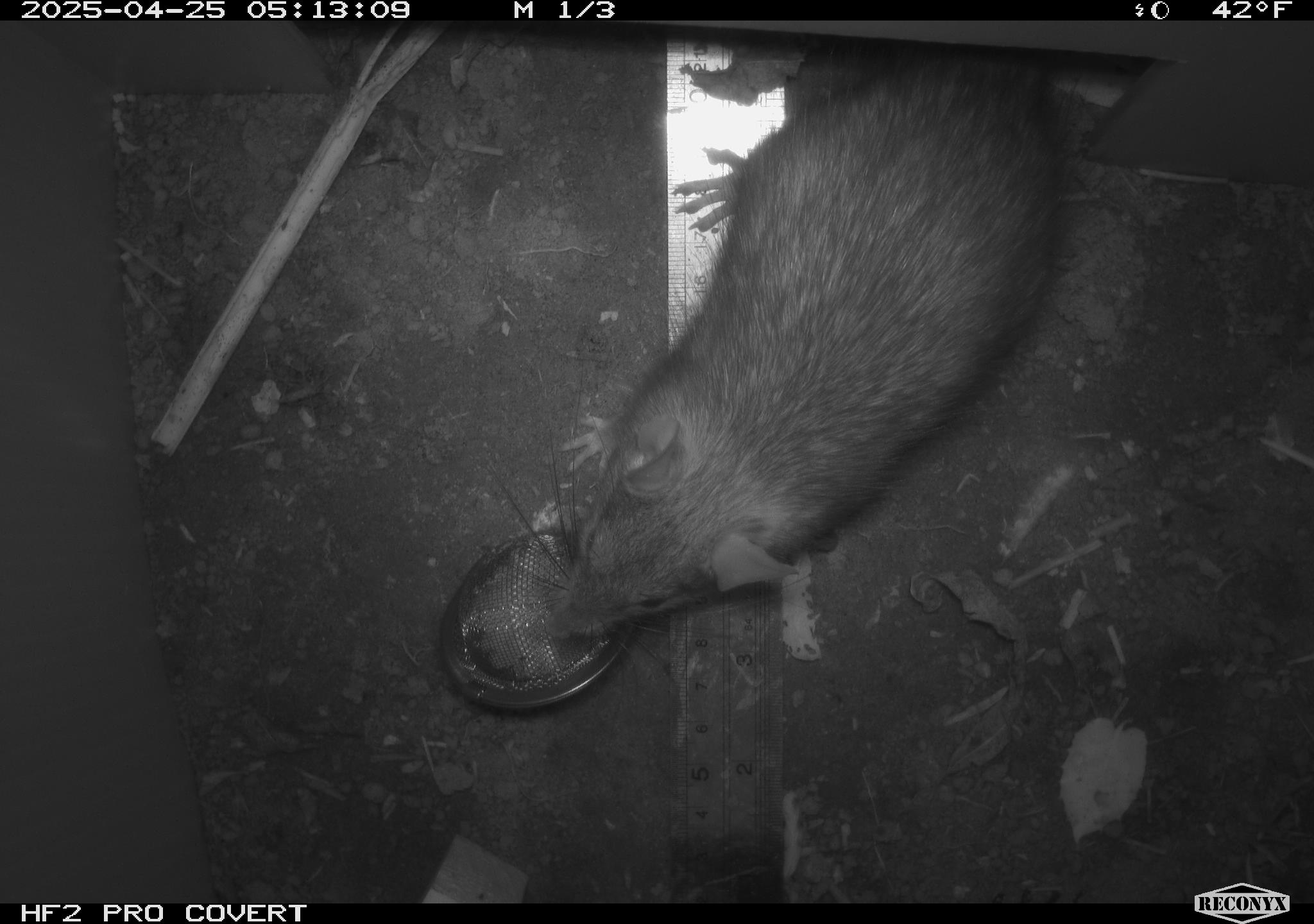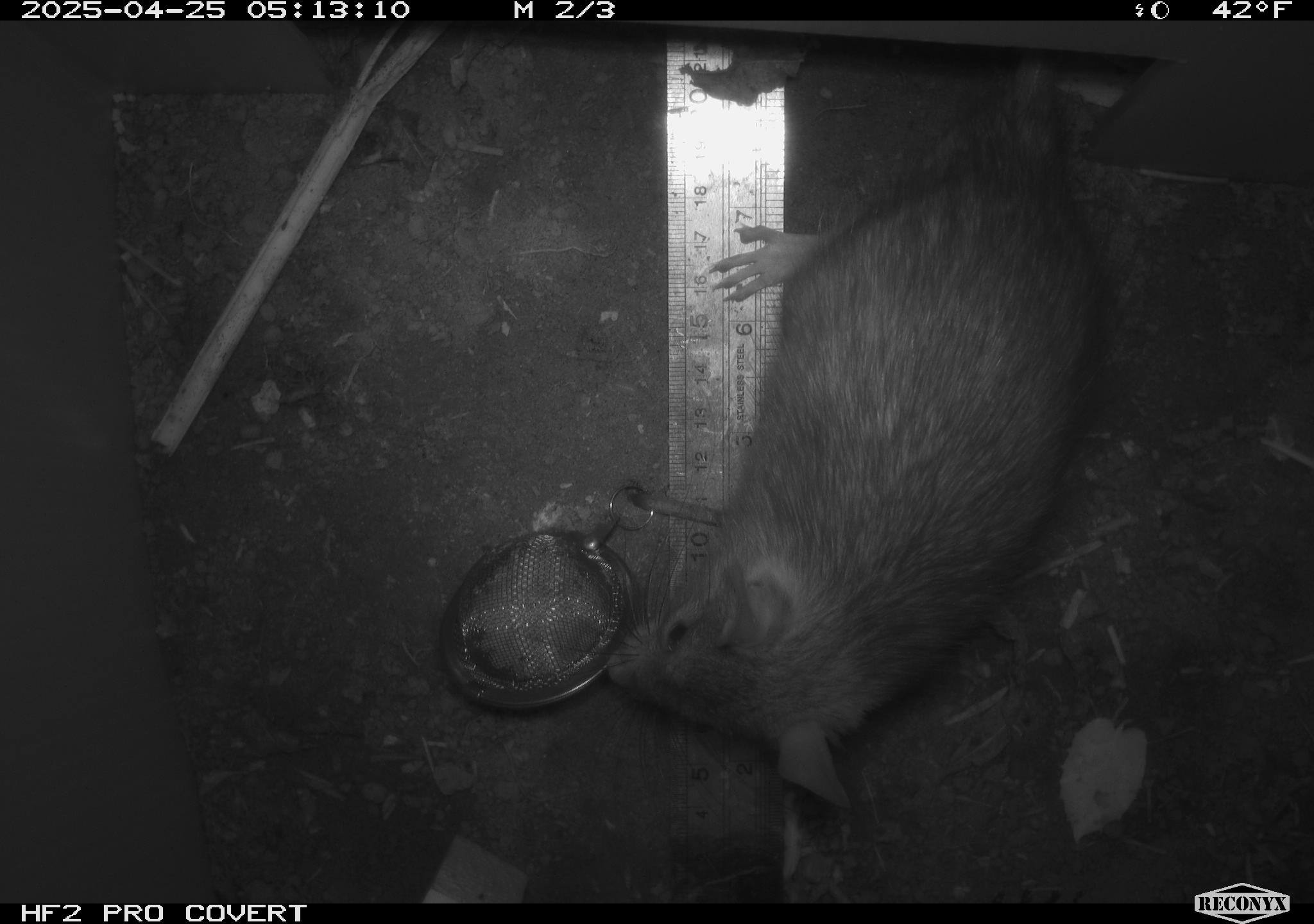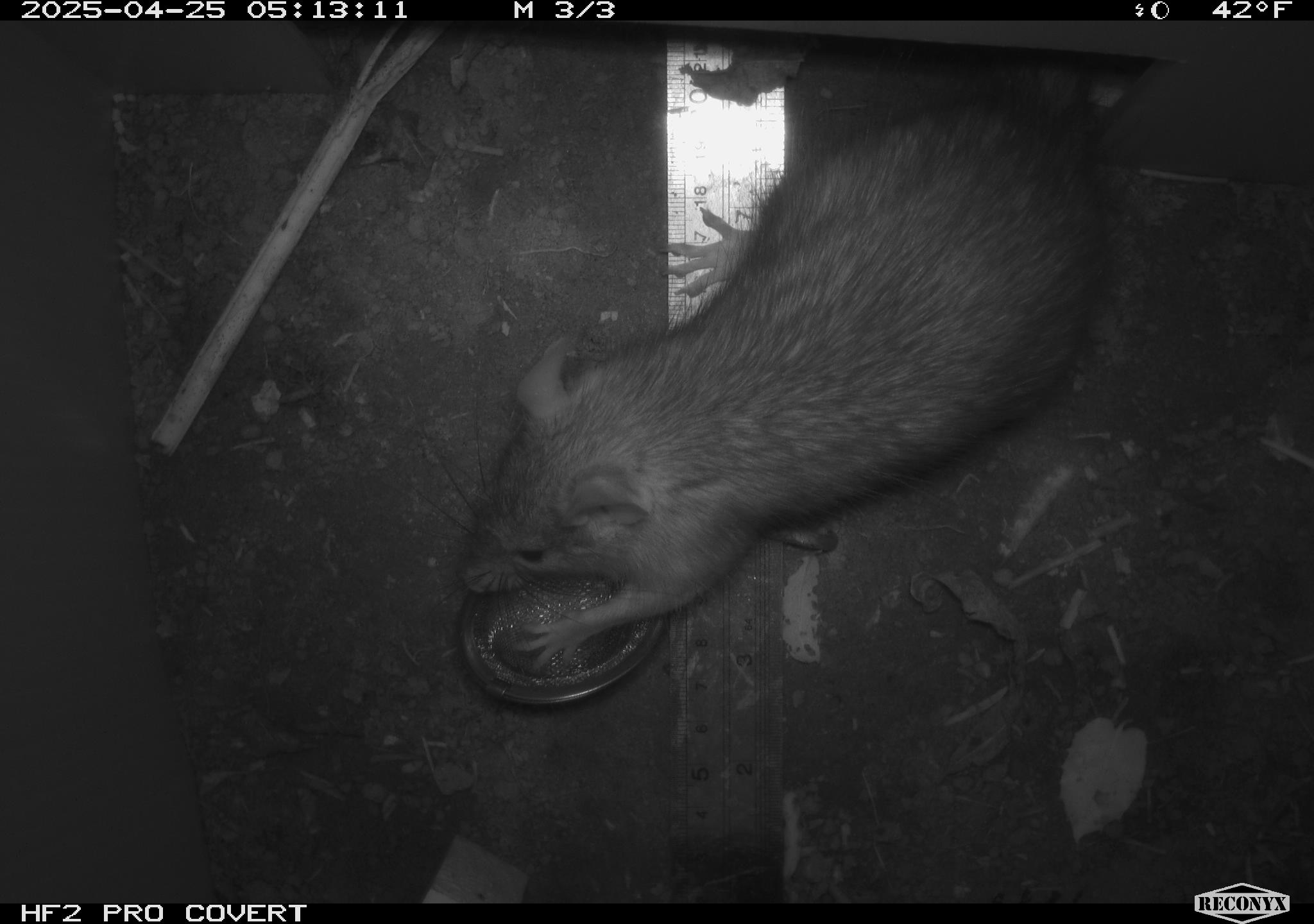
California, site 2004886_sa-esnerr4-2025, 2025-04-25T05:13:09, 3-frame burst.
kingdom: Animalia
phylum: Chordata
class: Mammalia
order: Rodentia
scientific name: Rodentia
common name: rodent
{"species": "rodent (Rodentia)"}